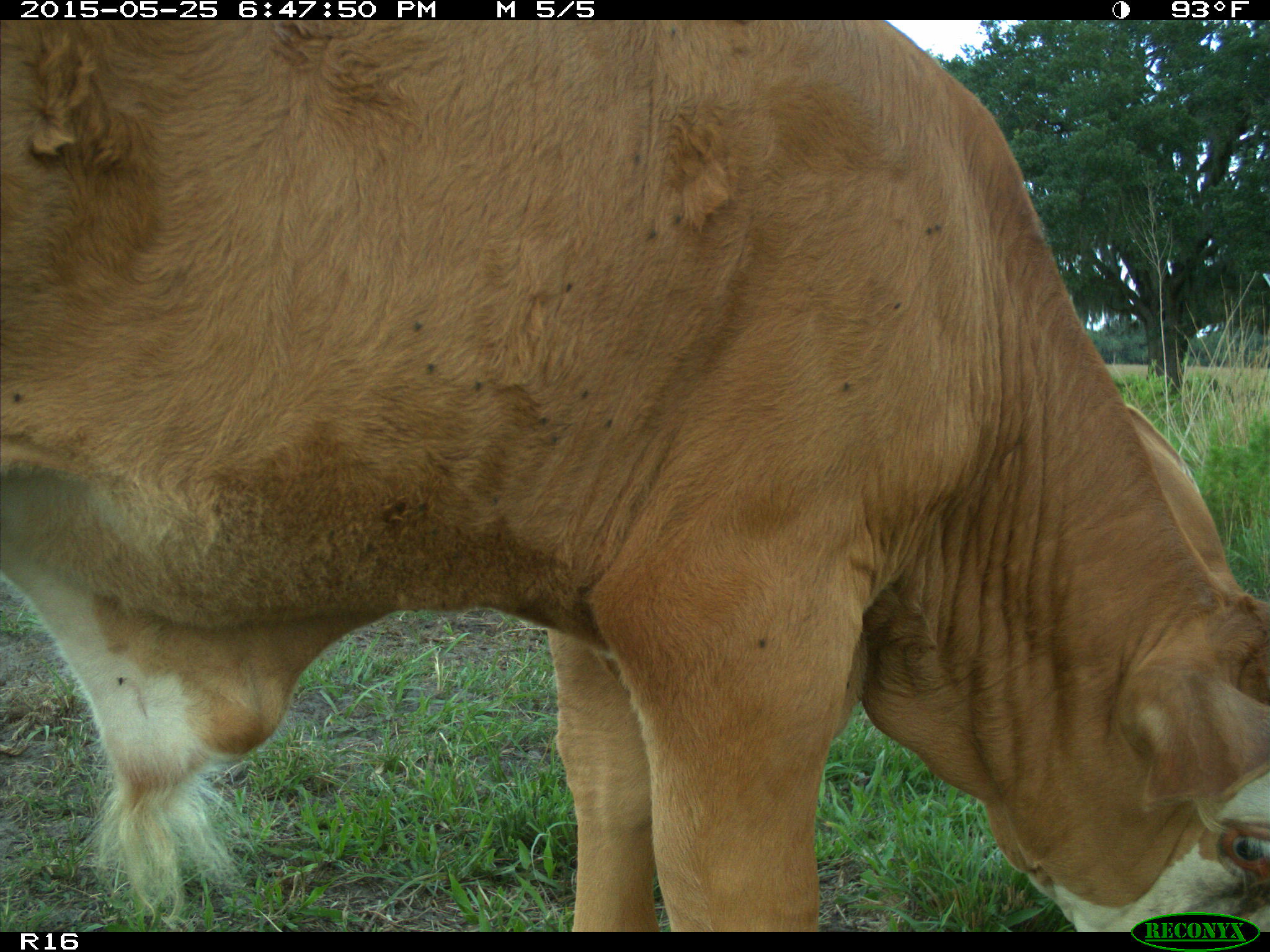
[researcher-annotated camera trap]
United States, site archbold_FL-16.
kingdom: Animalia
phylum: Chordata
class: Mammalia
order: Artiodactyla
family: Bovidae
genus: Bos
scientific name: Bos taurus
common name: domestic cow